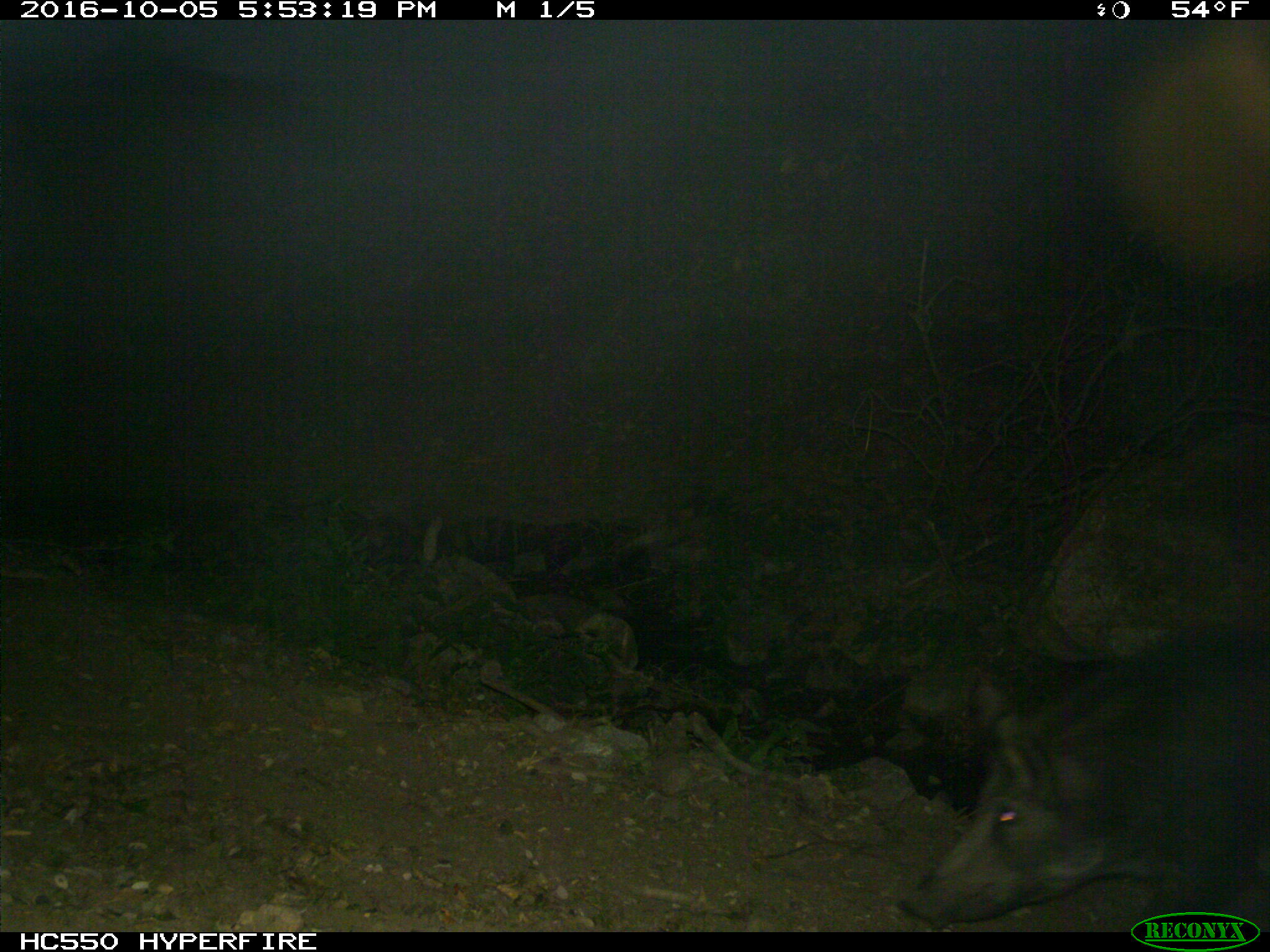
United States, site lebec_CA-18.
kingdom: Animalia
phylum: Chordata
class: Mammalia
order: Artiodactyla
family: Suidae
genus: Sus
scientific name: Sus scrofa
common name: wild boar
Sus scrofa (wild boar).